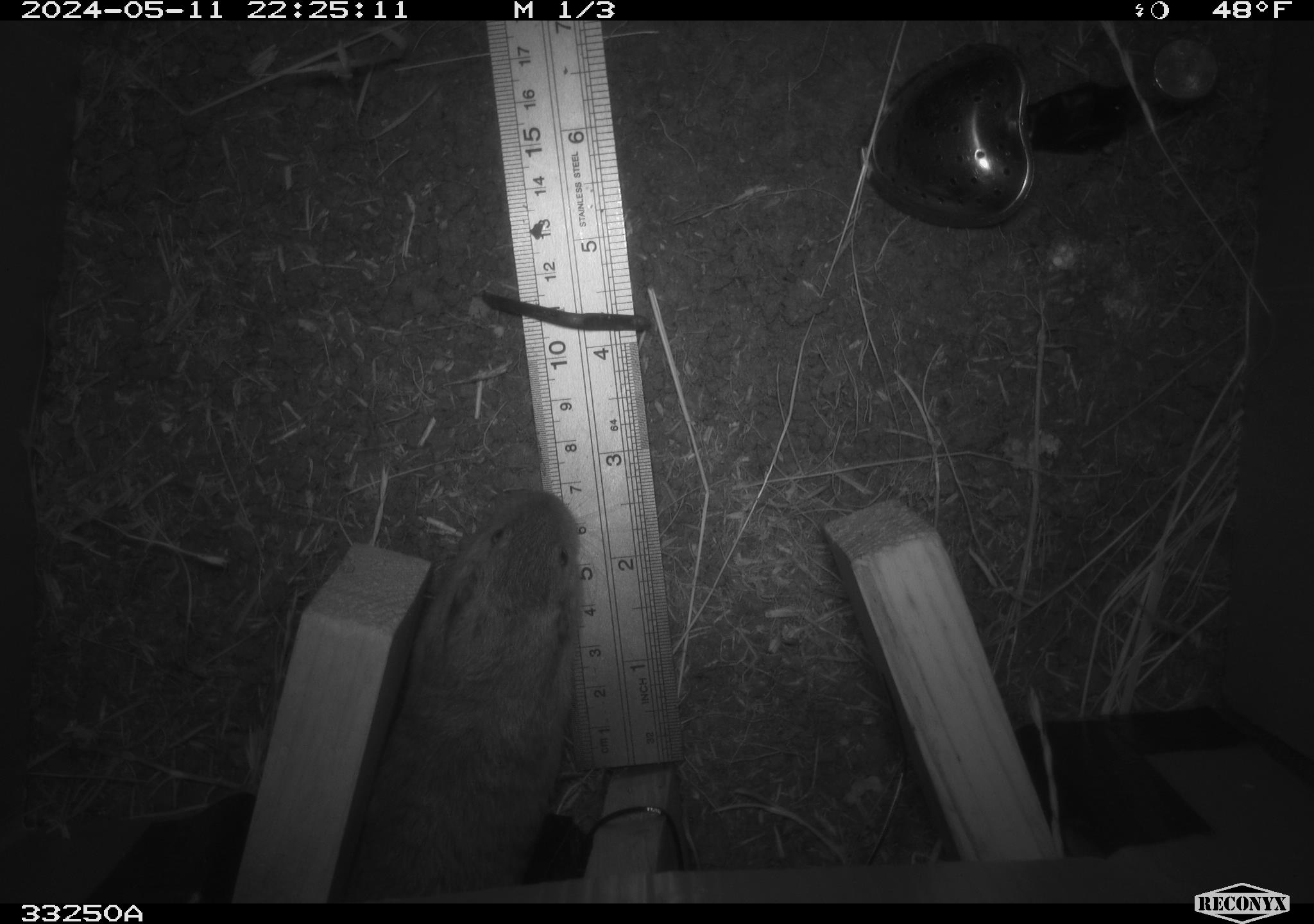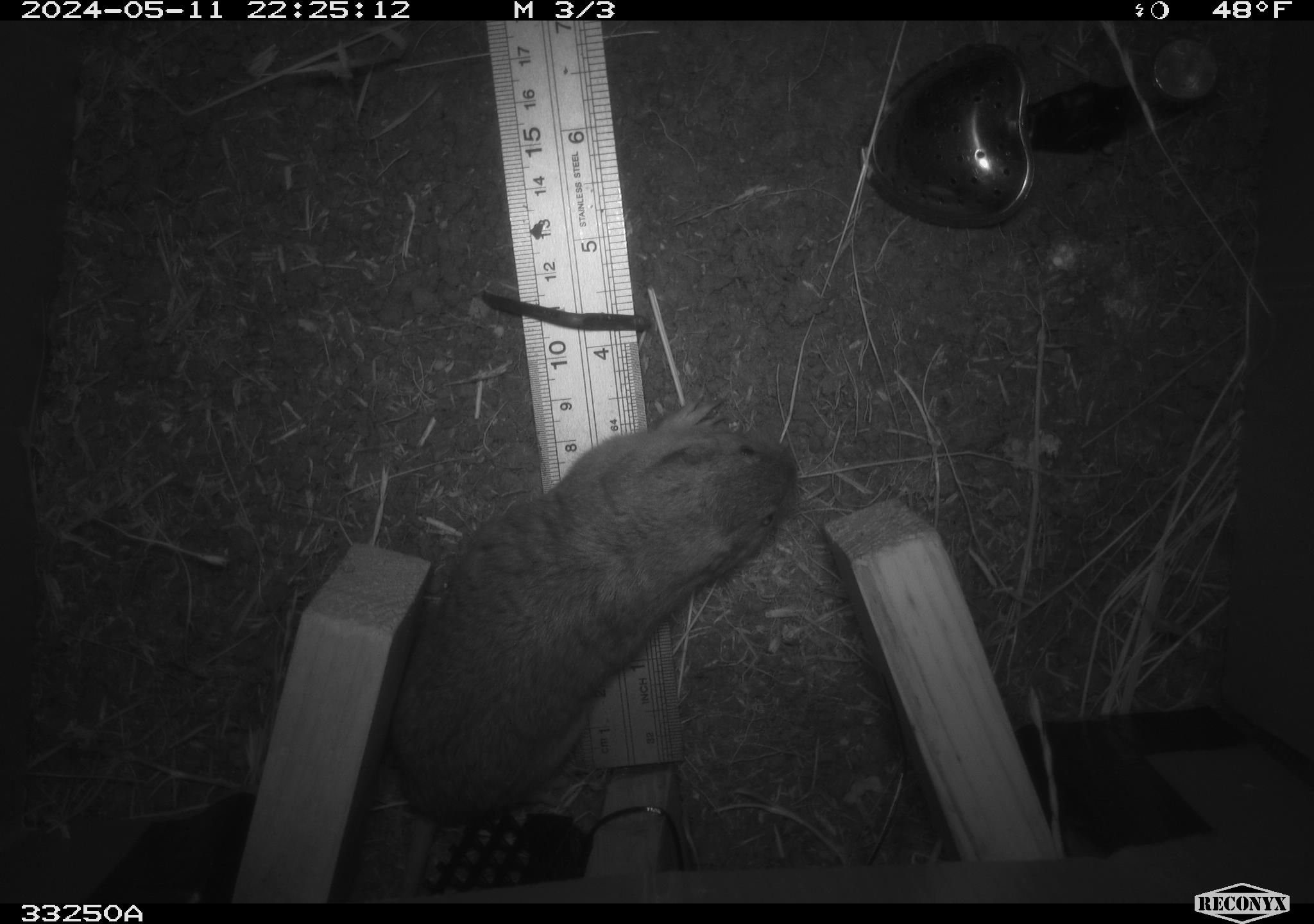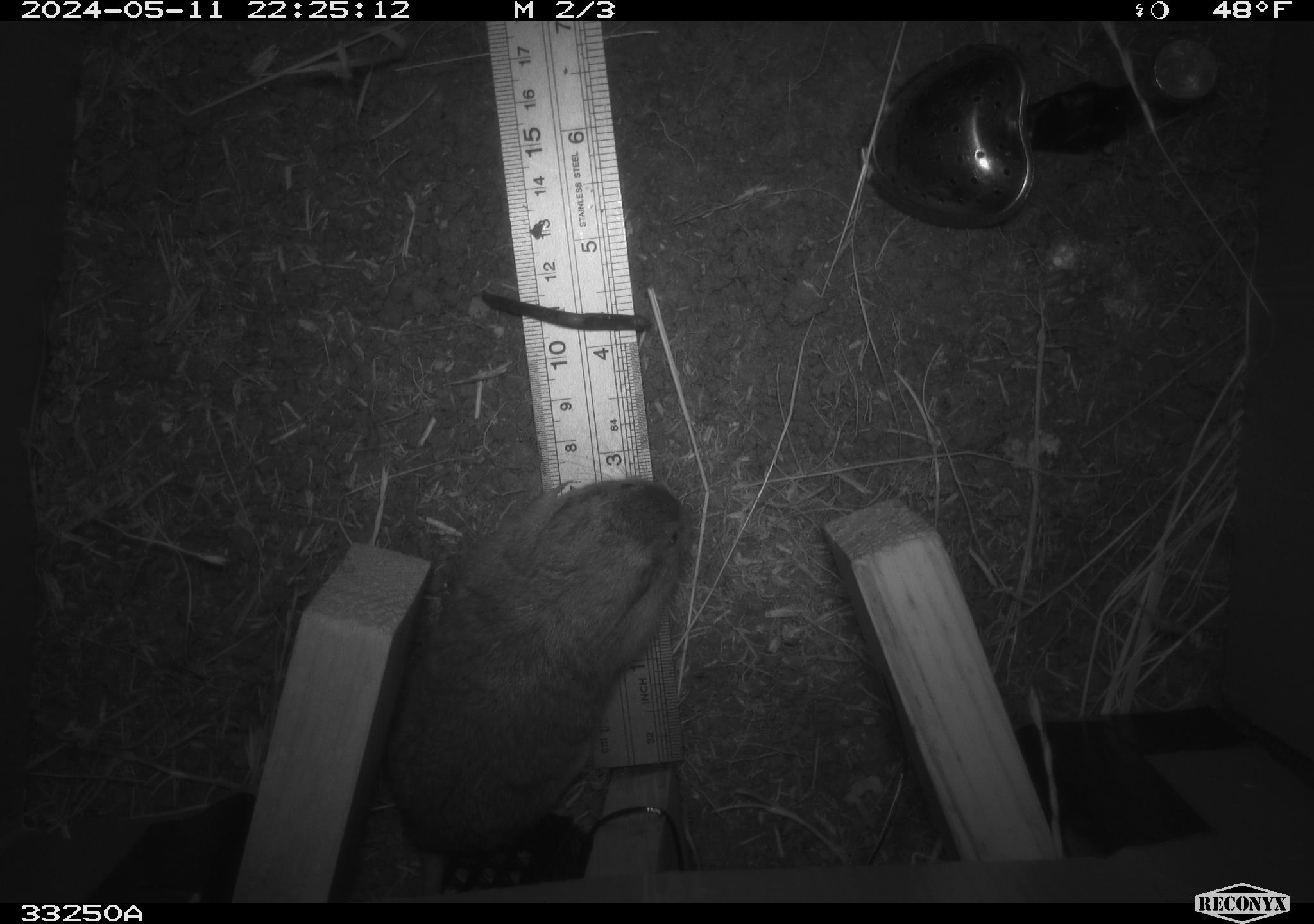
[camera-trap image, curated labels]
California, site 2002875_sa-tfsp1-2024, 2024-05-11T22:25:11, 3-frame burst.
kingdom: Animalia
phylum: Chordata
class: Mammalia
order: Rodentia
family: Geomyidae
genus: Thomomys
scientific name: Thomomys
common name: smooth-toothed pocket gophers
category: thomomys species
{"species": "thomomys species (smooth-toothed pocket gophers) (Thomomys)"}